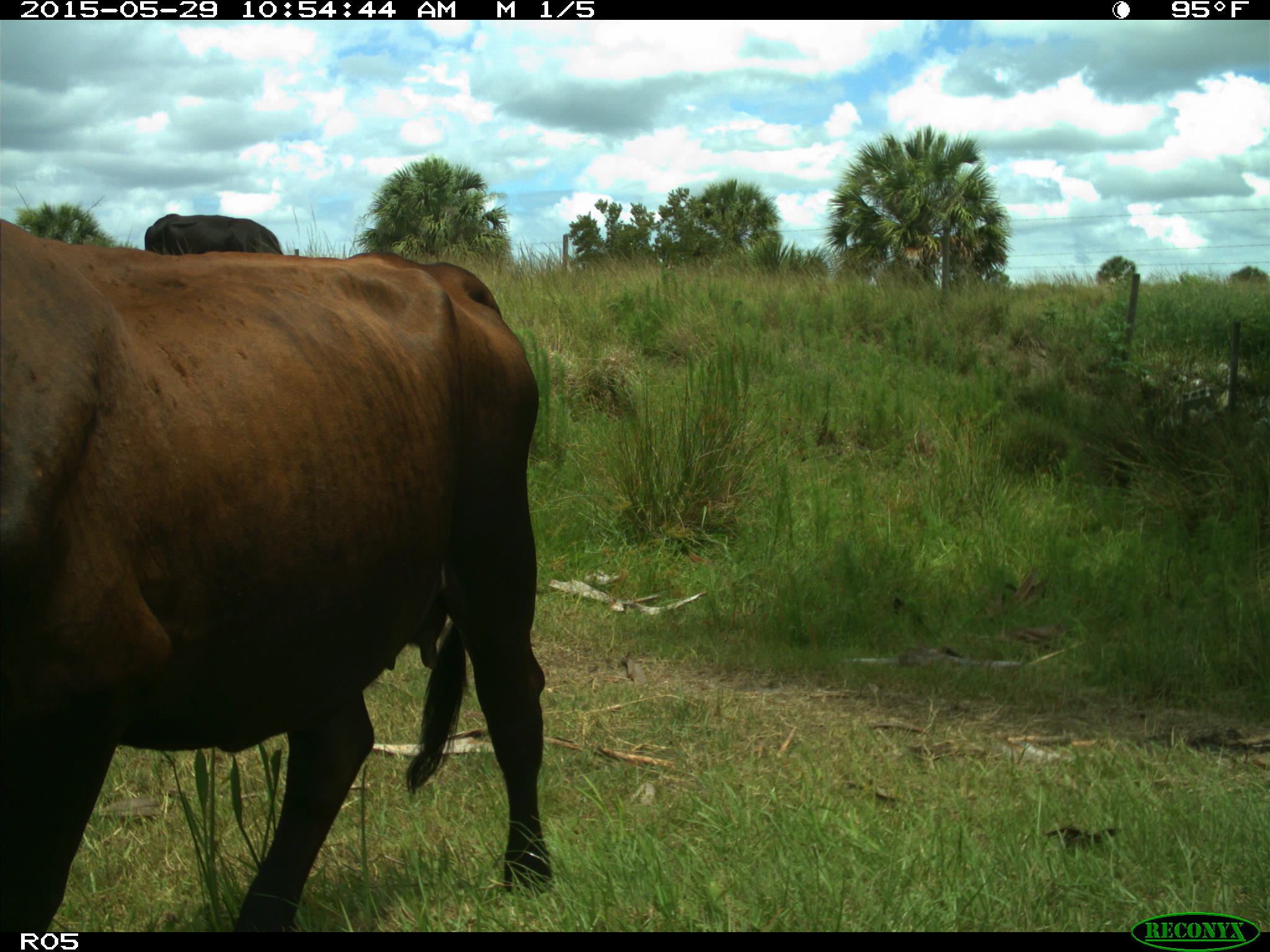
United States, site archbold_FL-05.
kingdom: Animalia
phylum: Chordata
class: Mammalia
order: Artiodactyla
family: Bovidae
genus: Bos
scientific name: Bos taurus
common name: domestic cow